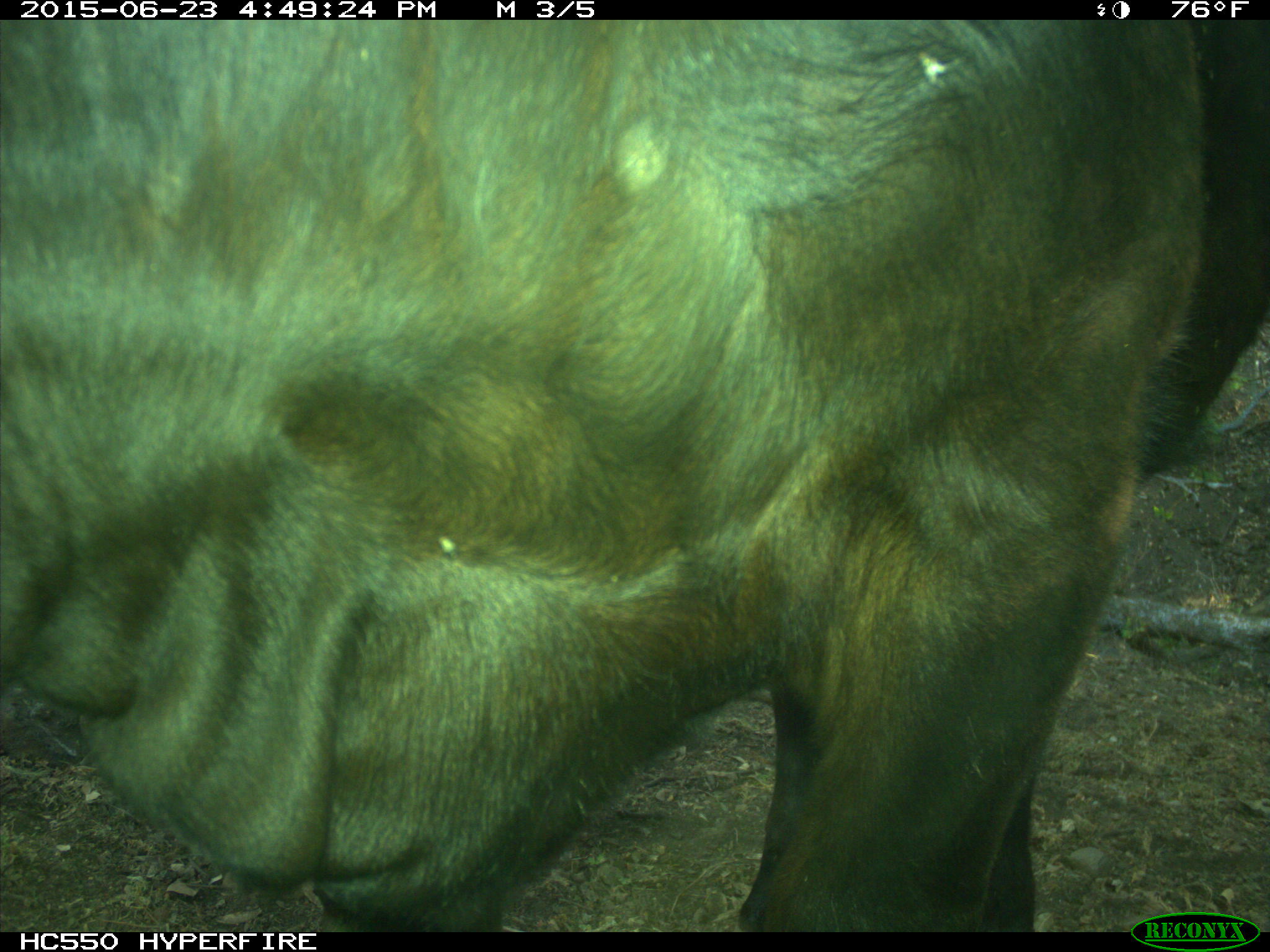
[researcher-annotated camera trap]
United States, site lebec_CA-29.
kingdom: Animalia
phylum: Chordata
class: Mammalia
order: Artiodactyla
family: Bovidae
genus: Bos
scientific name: Bos taurus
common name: domestic cow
Bos taurus (domestic cow).